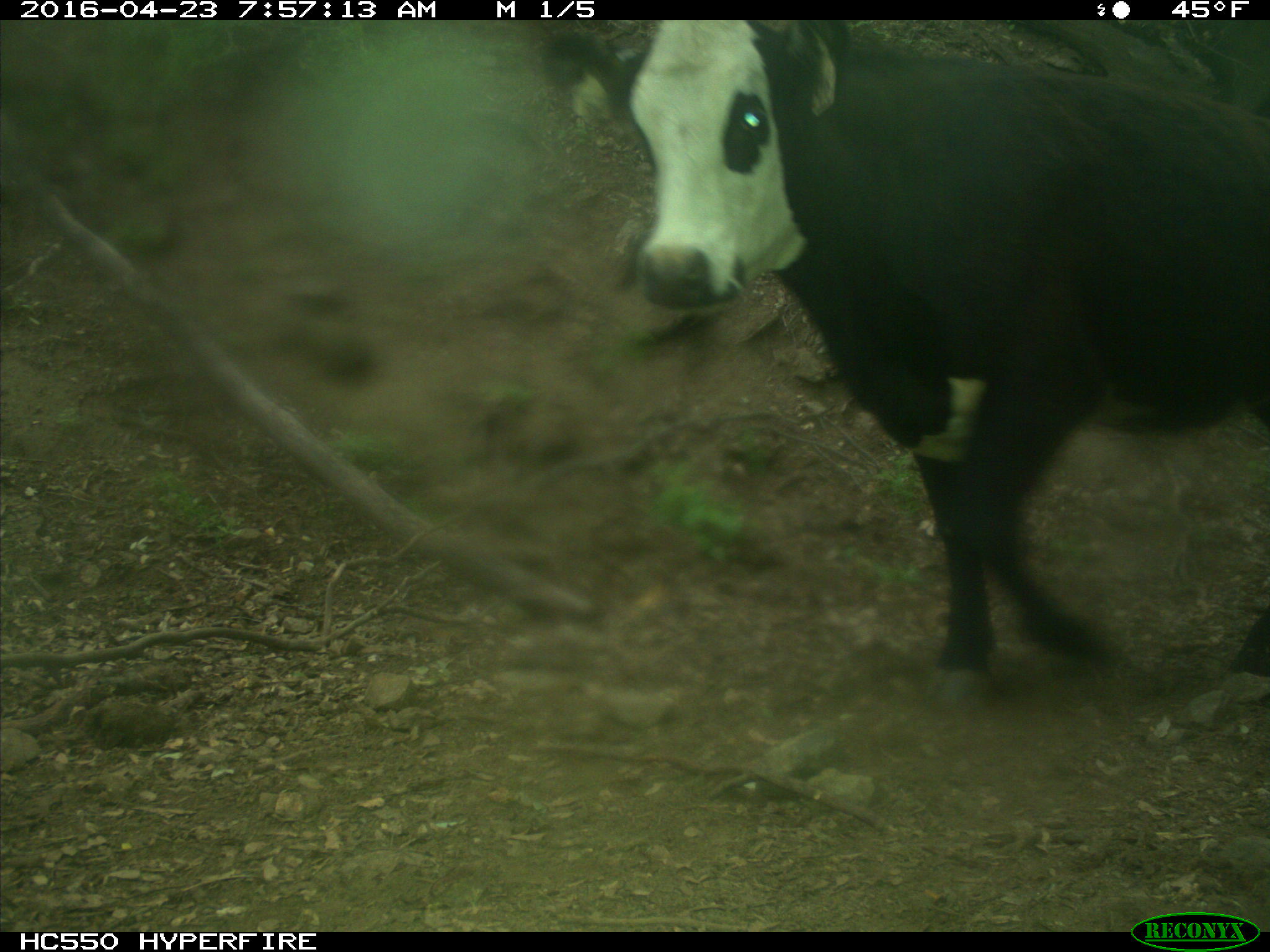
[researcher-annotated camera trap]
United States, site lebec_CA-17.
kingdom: Animalia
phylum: Chordata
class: Mammalia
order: Artiodactyla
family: Bovidae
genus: Bos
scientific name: Bos taurus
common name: domestic cow